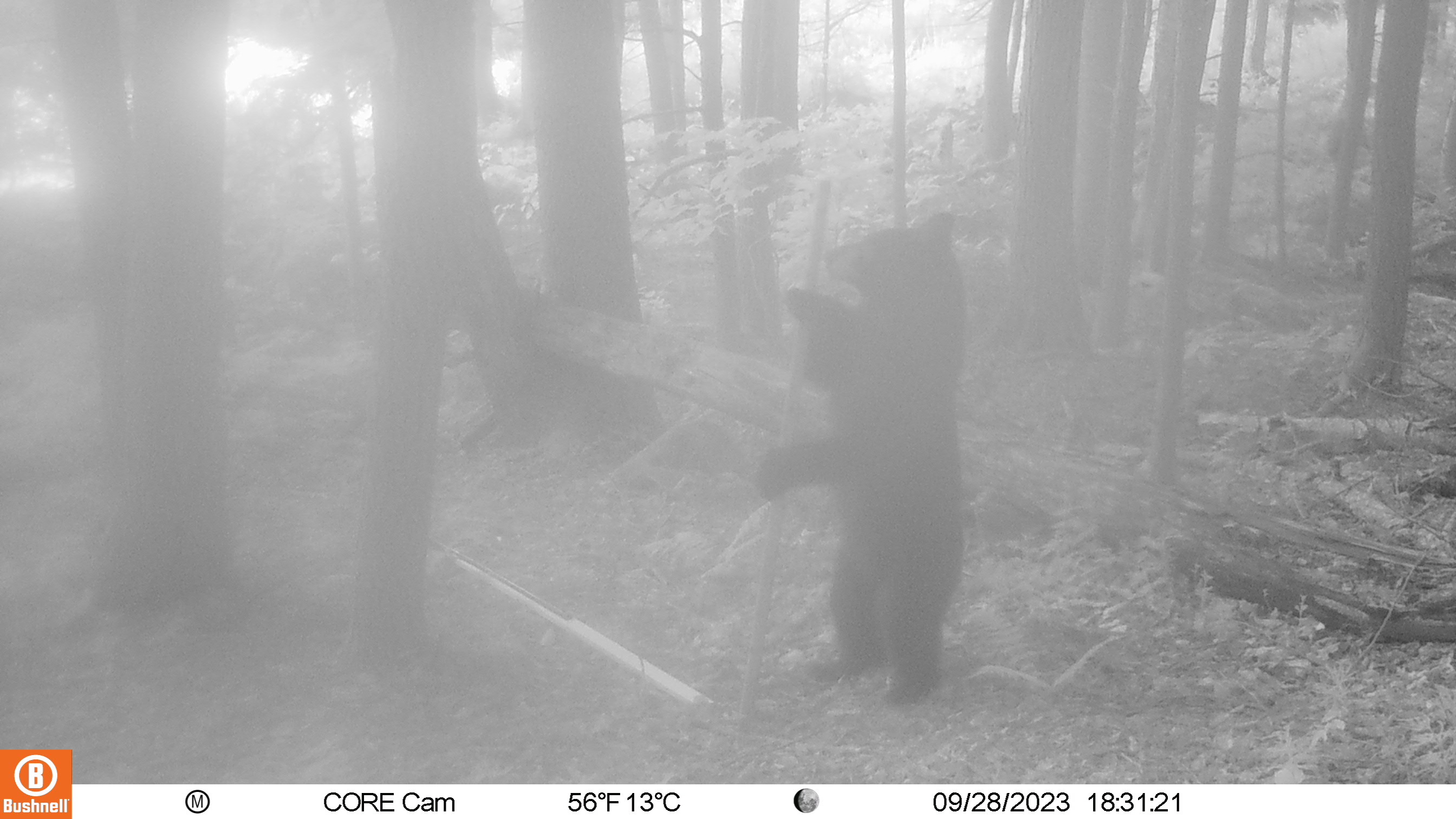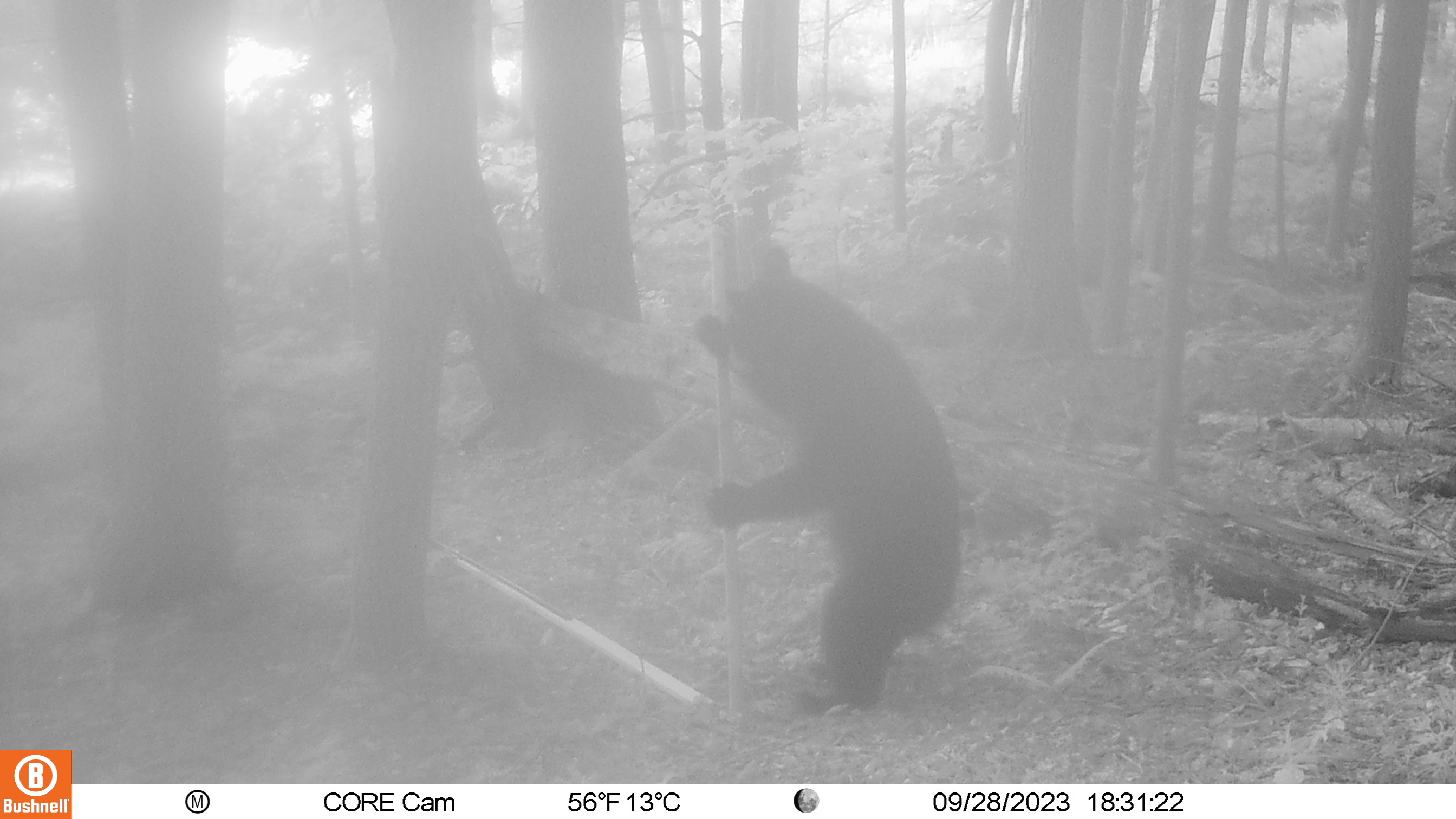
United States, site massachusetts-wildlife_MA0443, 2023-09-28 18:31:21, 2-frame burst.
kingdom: Animalia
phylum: Chordata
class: Mammalia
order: Carnivora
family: Ursidae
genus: Ursus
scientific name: Ursus americanus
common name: black bear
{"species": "black bear (Ursus americanus)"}